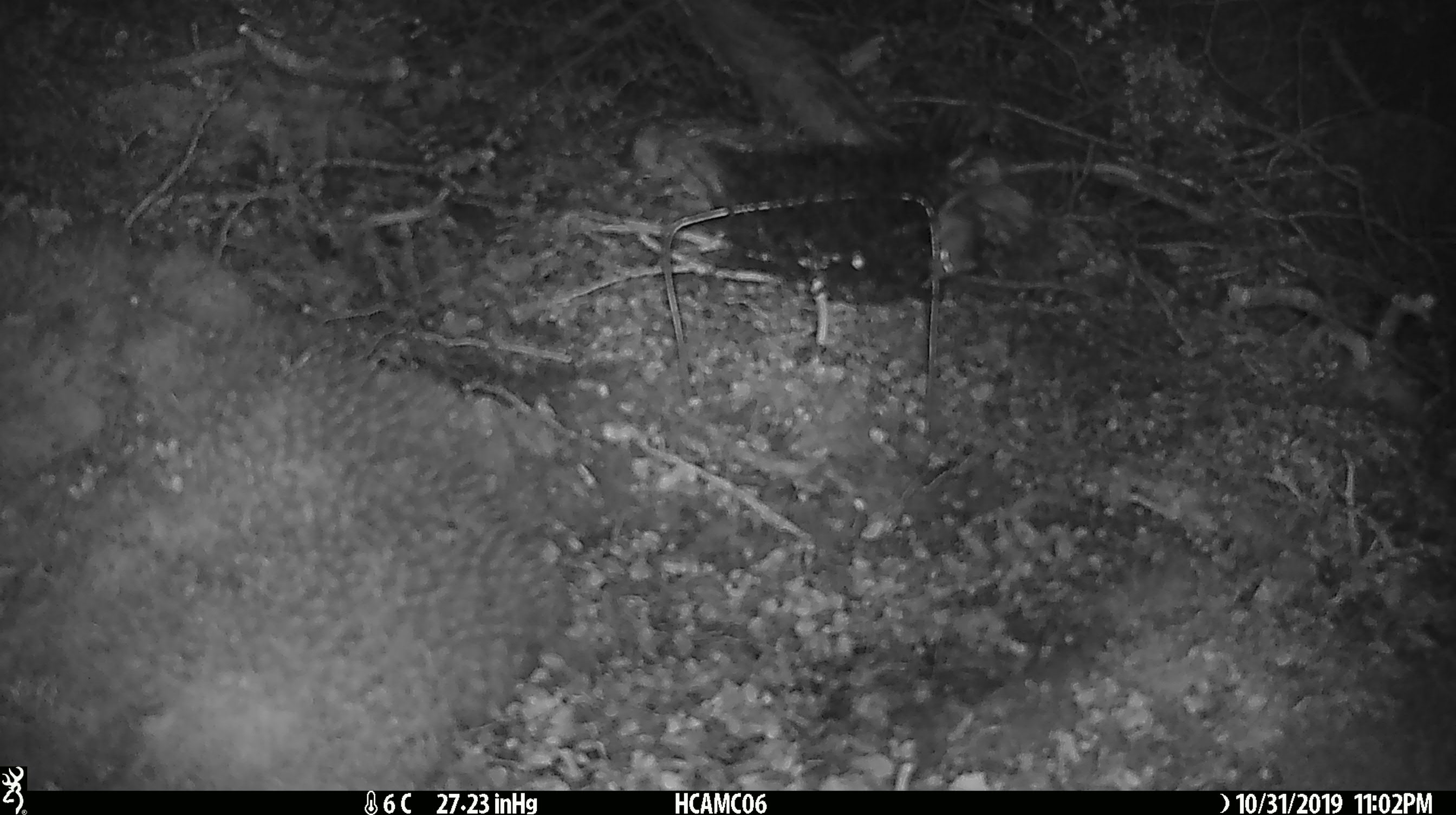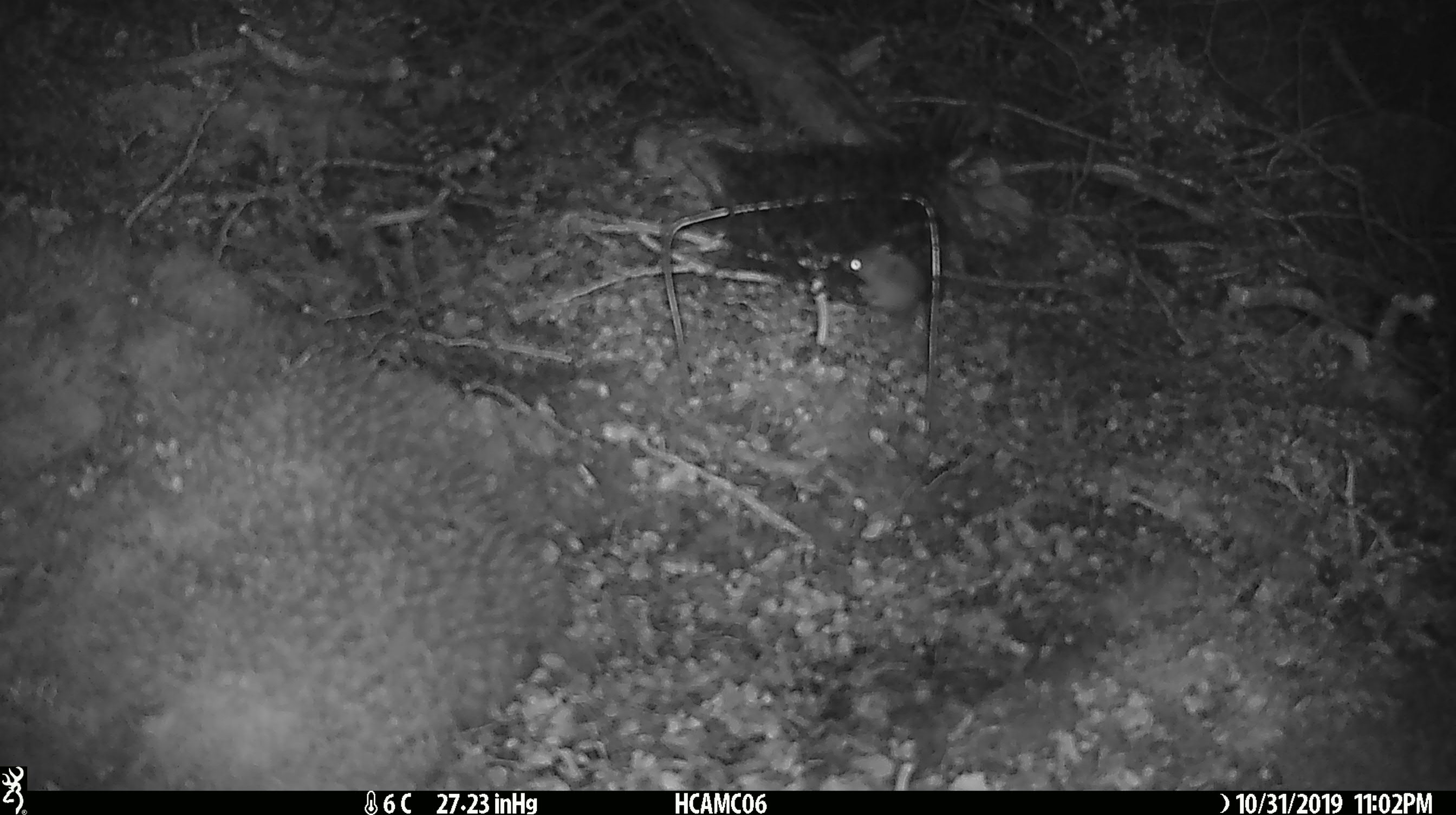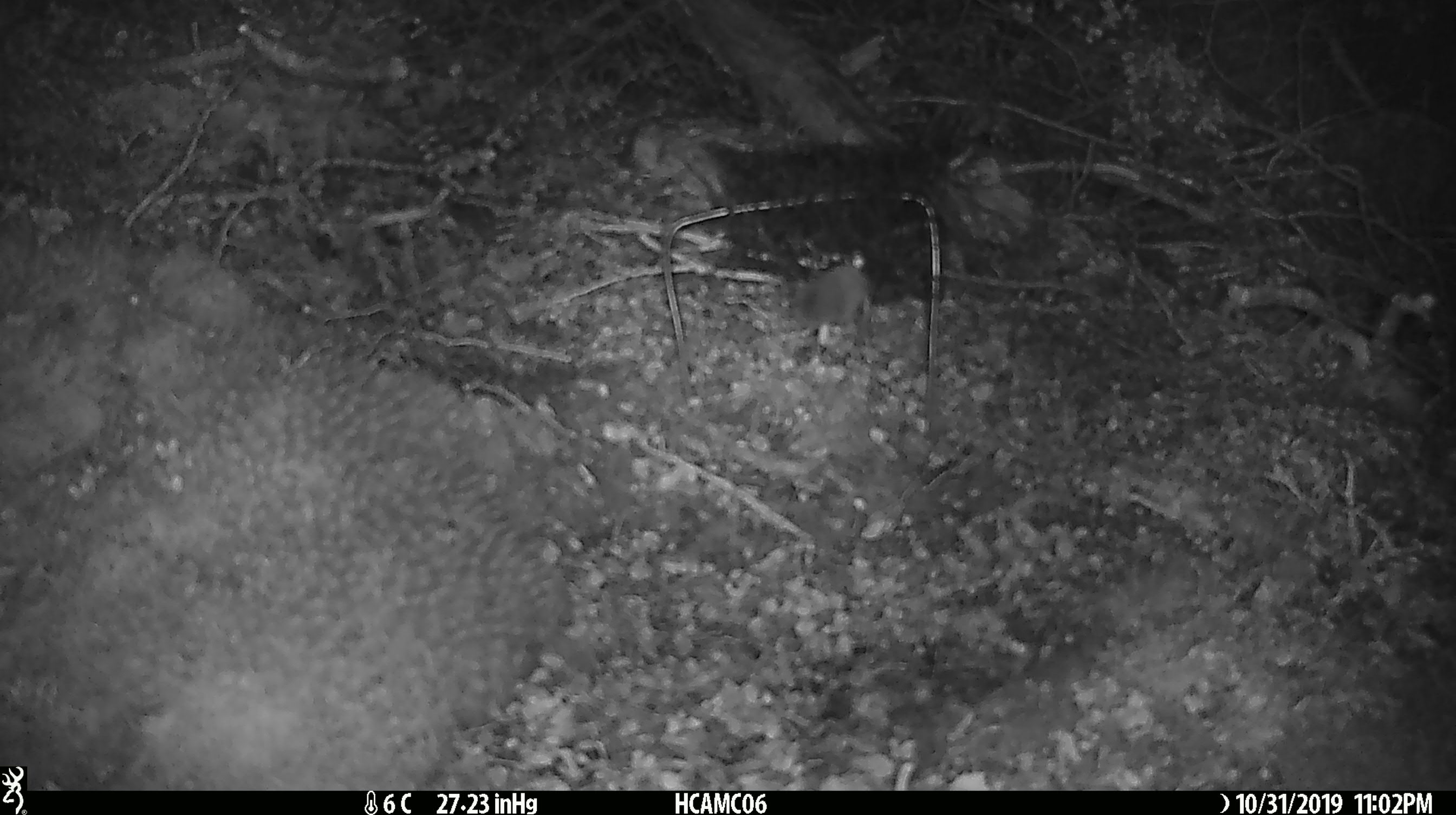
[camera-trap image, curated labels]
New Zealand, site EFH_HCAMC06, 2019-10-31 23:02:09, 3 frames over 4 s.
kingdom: Animalia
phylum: Chordata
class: Mammalia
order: Rodentia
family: Muridae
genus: Mus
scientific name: Mus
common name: mouse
Mouse (Mus).